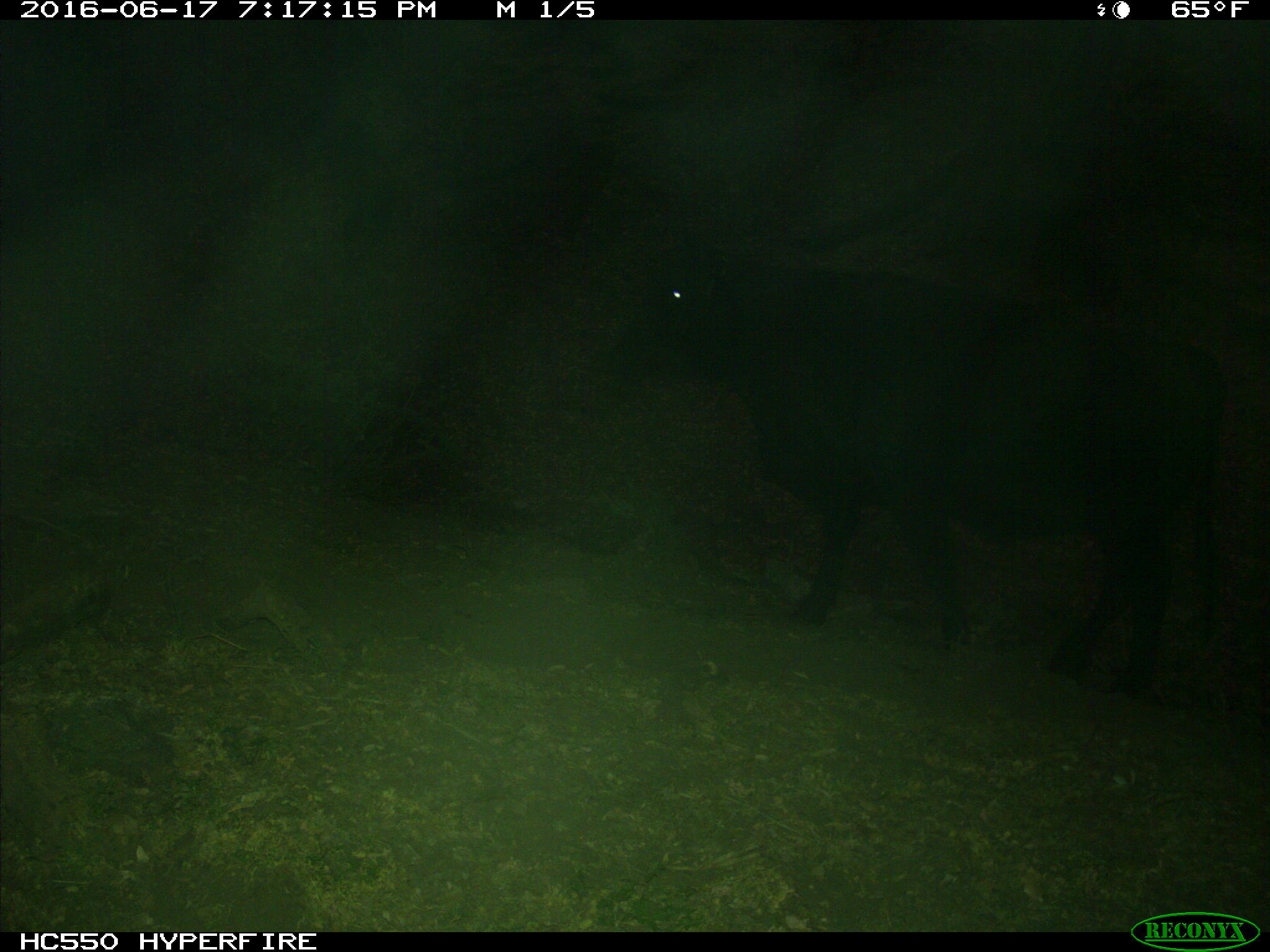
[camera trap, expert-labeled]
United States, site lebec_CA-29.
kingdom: Animalia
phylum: Chordata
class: Mammalia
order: Artiodactyla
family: Bovidae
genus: Bos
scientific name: Bos taurus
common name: domestic cow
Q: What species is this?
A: Bos taurus (domestic cow).